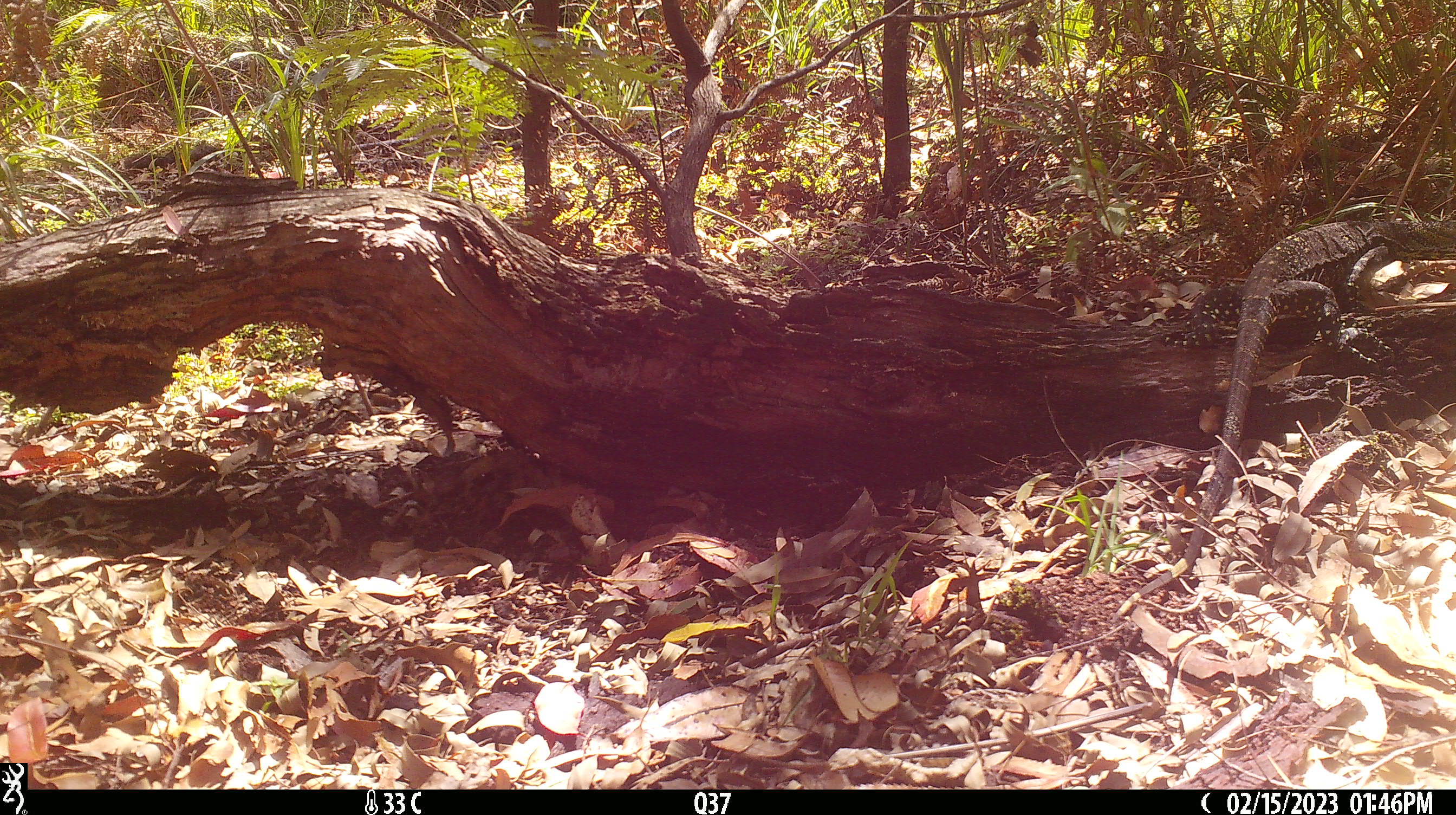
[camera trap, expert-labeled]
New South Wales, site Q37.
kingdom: Animalia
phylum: Chordata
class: Reptilia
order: Squamata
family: Varanidae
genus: Varanus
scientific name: Varanus varius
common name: lace monitor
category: goanna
Goanna (lace monitor) (Varanus varius).